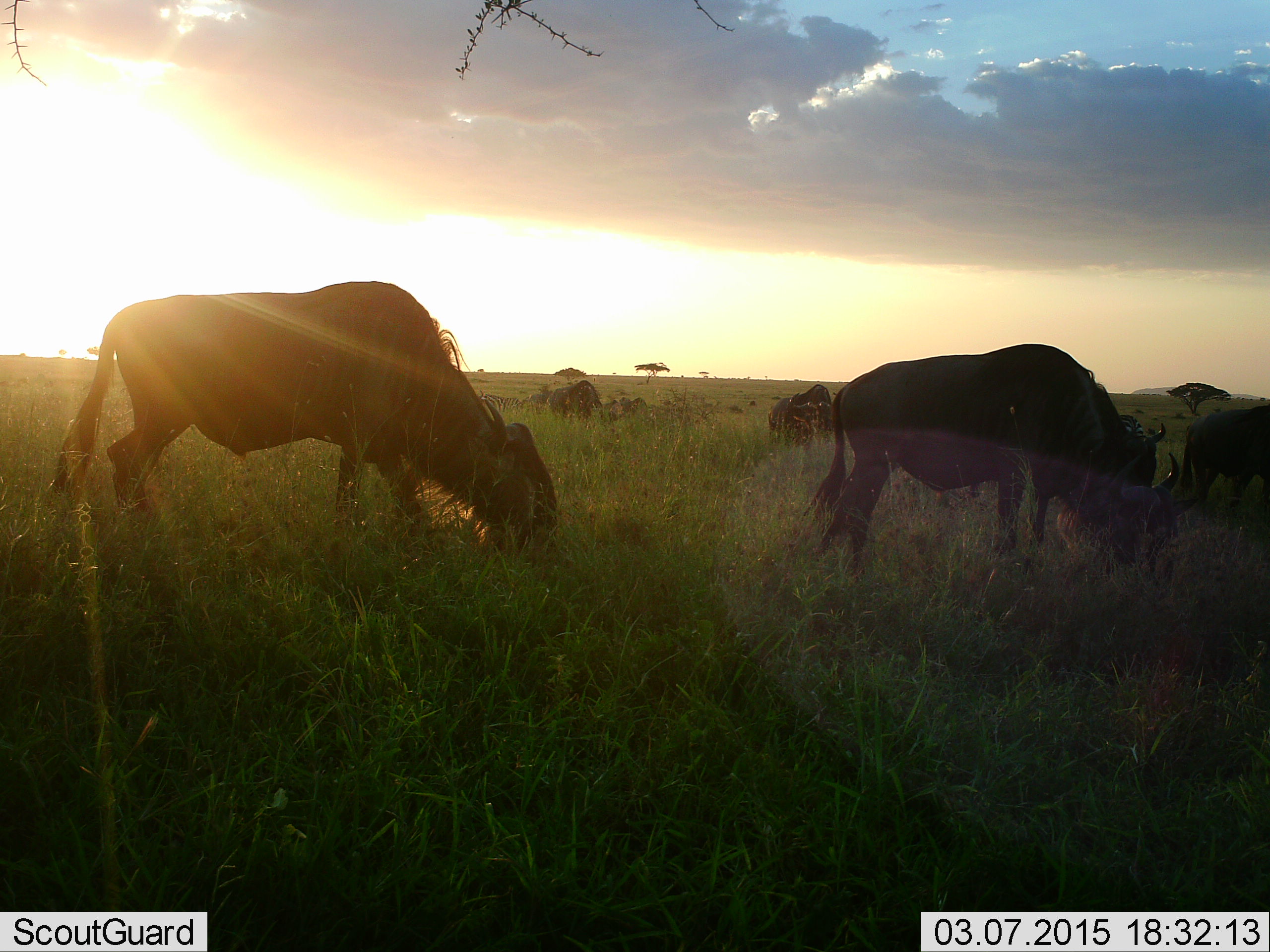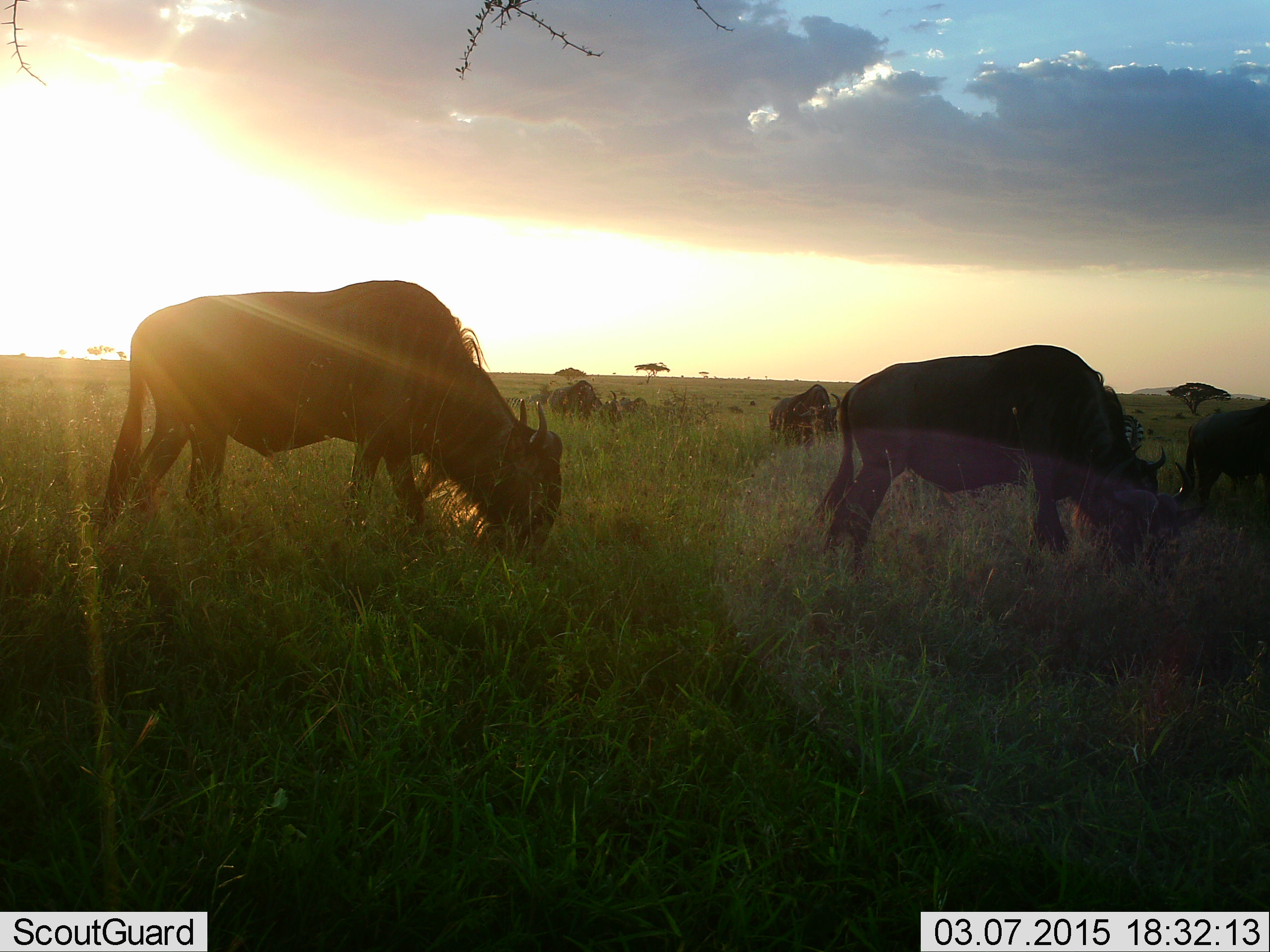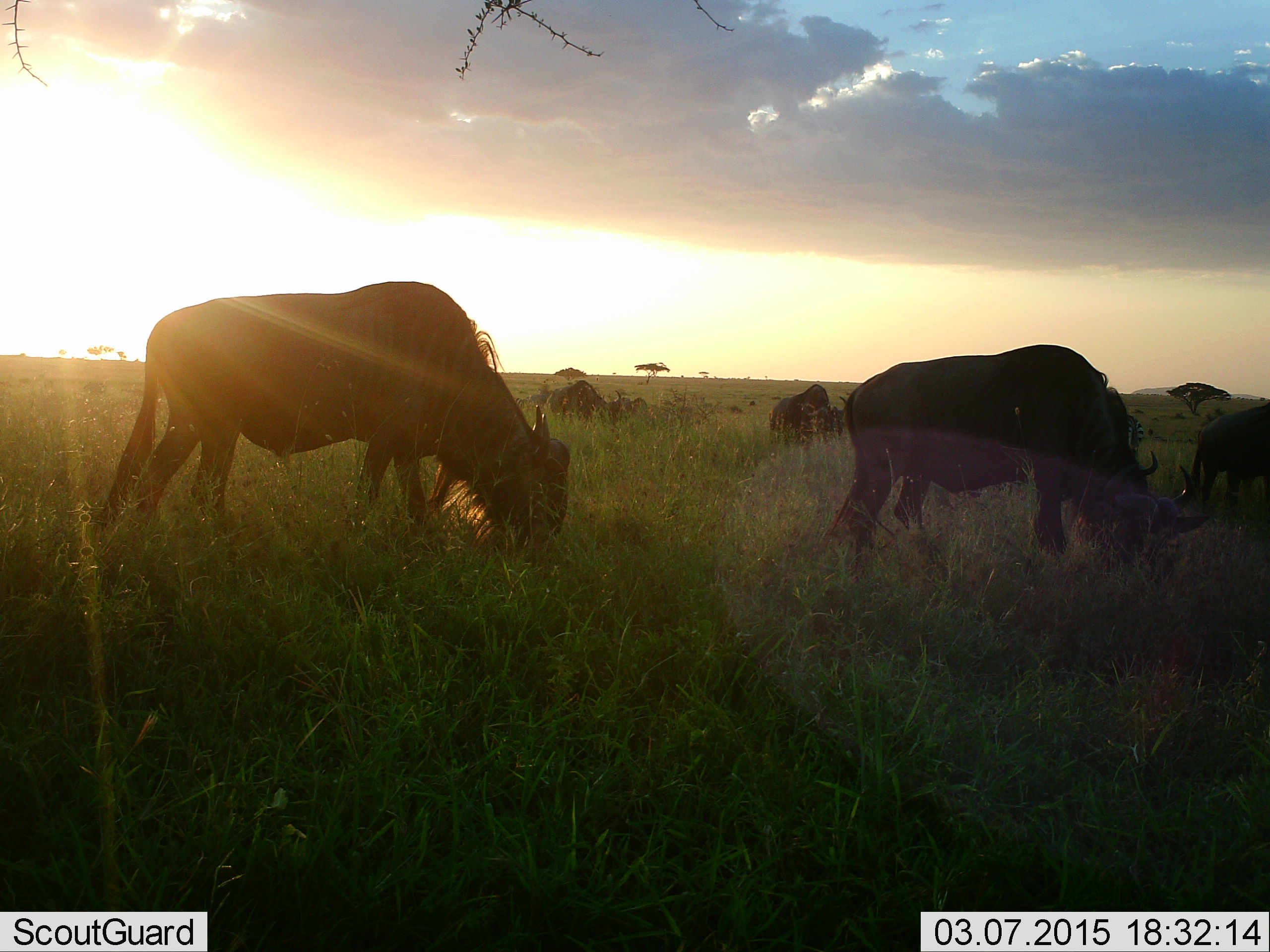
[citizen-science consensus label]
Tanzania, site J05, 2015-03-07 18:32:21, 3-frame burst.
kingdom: Animalia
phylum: Chordata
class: Mammalia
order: Artiodactyla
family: Bovidae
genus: Connochaetes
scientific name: Connochaetes taurinus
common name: blue wildebeest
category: wildebeest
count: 5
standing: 27%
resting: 9%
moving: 27%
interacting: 0%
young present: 0%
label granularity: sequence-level